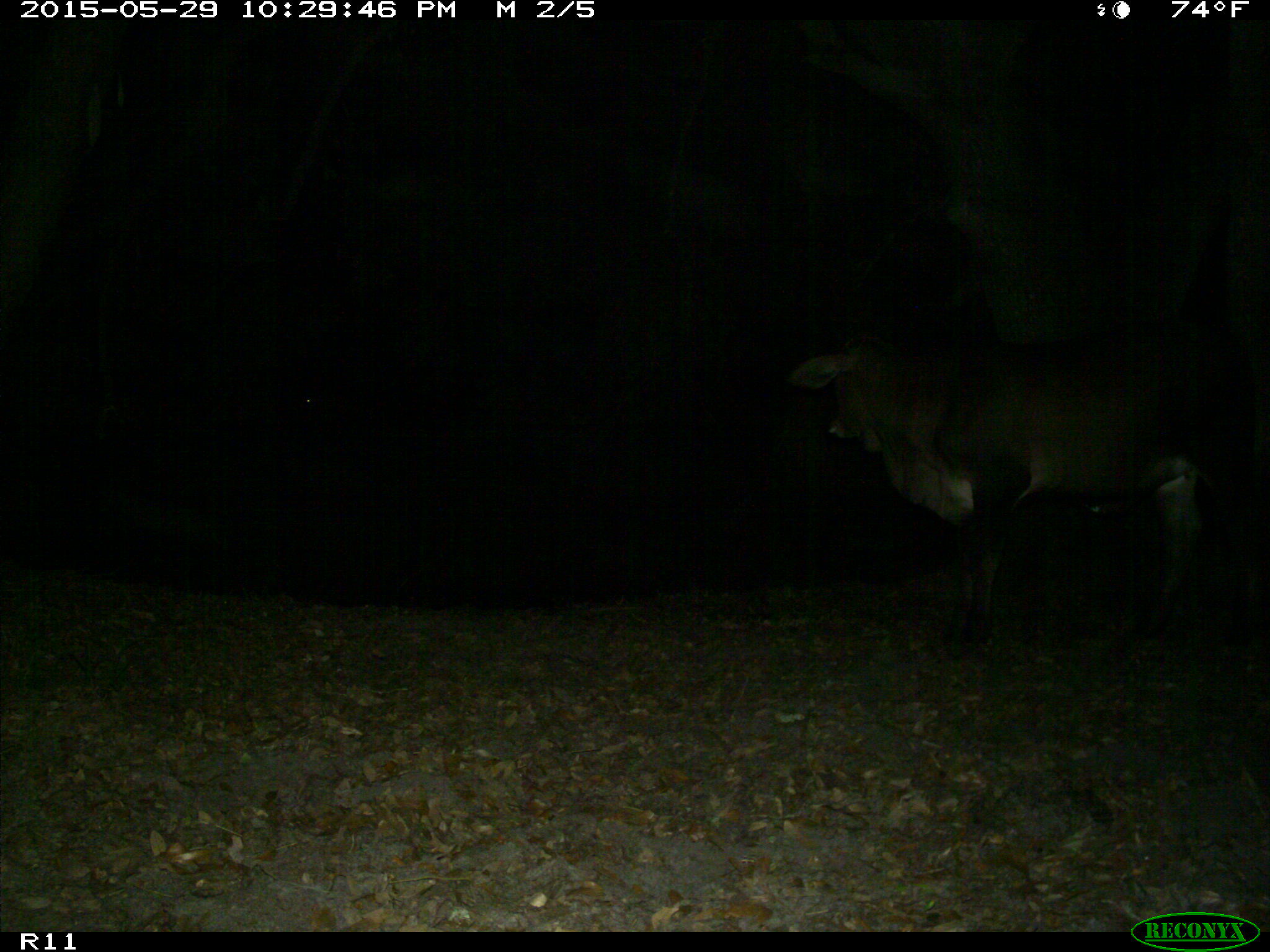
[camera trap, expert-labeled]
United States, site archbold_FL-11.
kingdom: Animalia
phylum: Chordata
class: Mammalia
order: Artiodactyla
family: Bovidae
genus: Bos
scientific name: Bos taurus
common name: domestic cow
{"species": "Bos taurus (domestic cow)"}